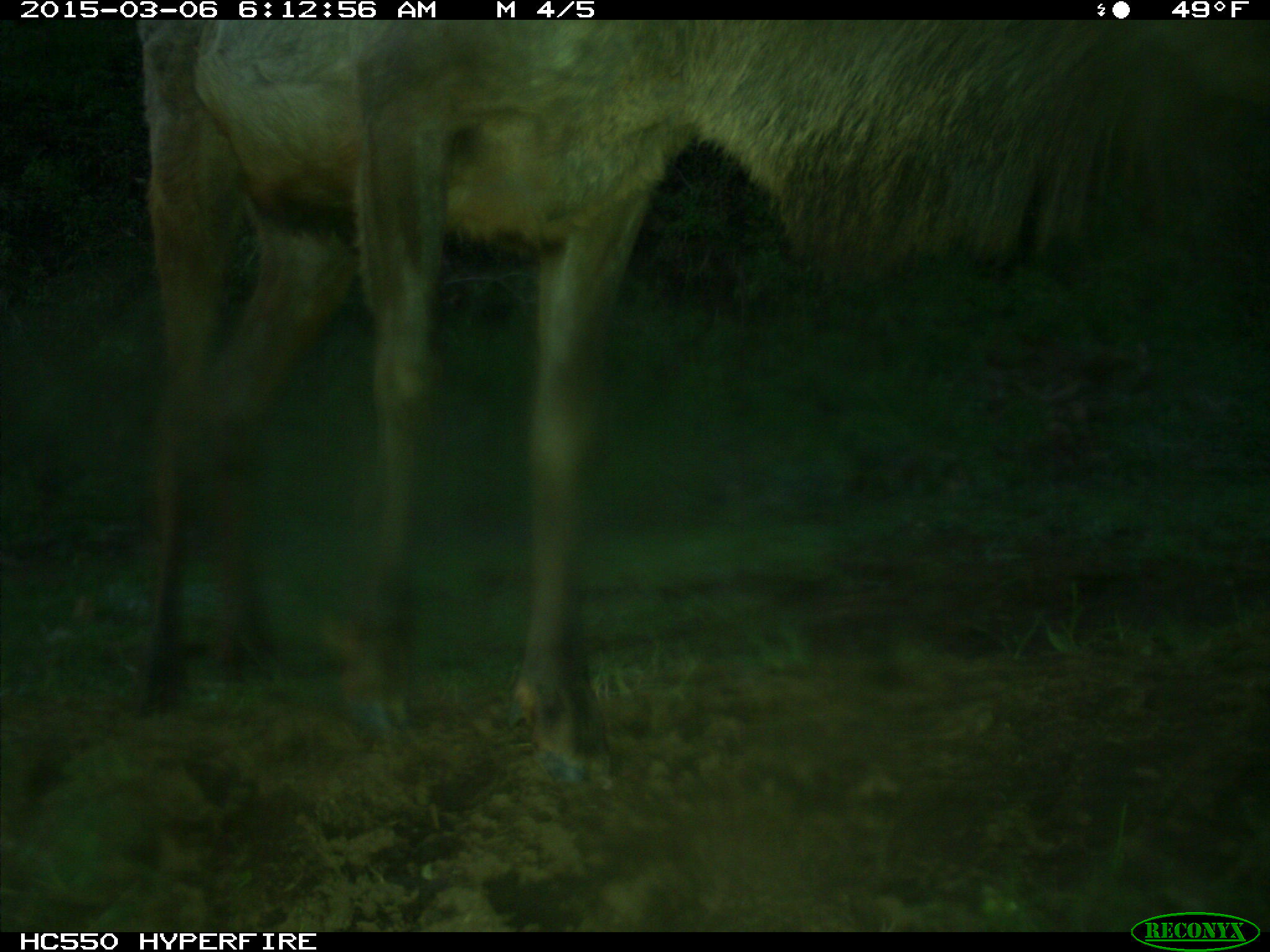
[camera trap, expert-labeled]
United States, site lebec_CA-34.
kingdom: Animalia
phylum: Chordata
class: Mammalia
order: Artiodactyla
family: Cervidae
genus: Cervus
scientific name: Cervus canadensis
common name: elk